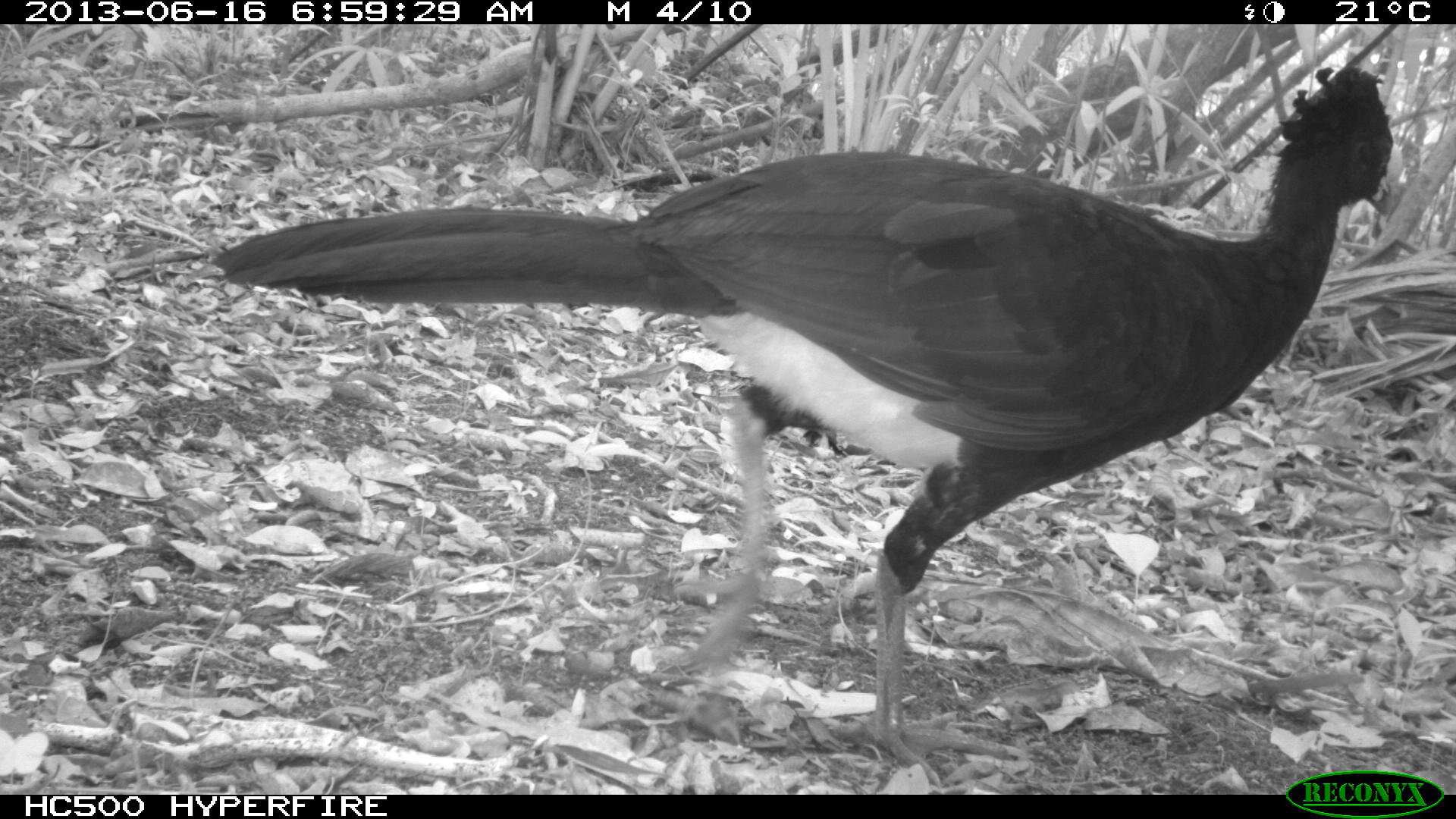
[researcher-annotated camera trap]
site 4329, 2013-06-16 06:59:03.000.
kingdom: Animalia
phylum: Chordata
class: Aves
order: Galliformes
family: Cracidae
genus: Crax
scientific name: Crax rubra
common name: great curassow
Crax rubra (great curassow), count 1, sex male.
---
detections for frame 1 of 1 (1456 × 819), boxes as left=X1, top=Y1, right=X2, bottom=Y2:
crax rubra: left=212, top=55, right=1405, bottom=794